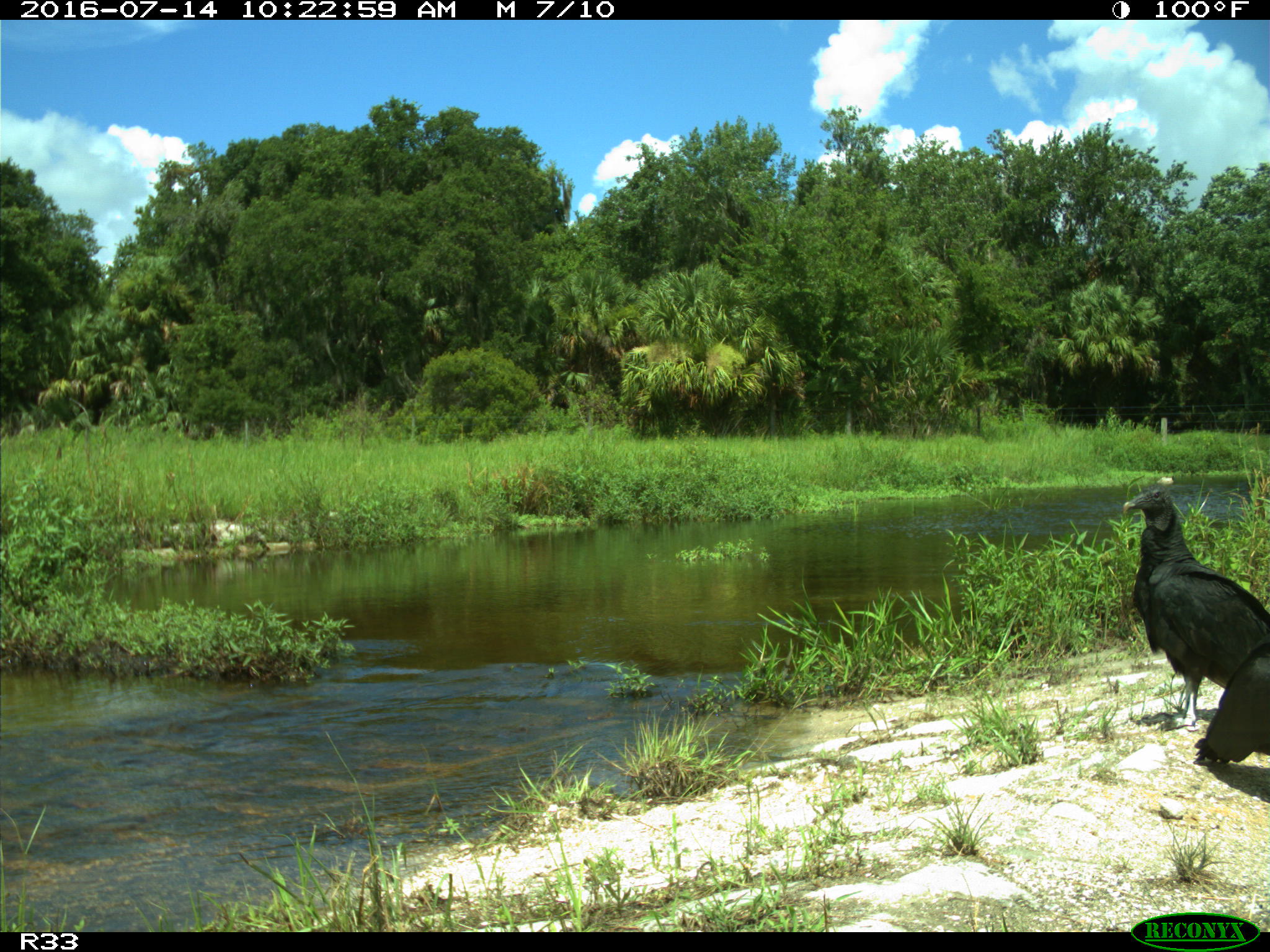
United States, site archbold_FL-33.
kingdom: Animalia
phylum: Chordata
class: Aves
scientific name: Aves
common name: birds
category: unidentified bird